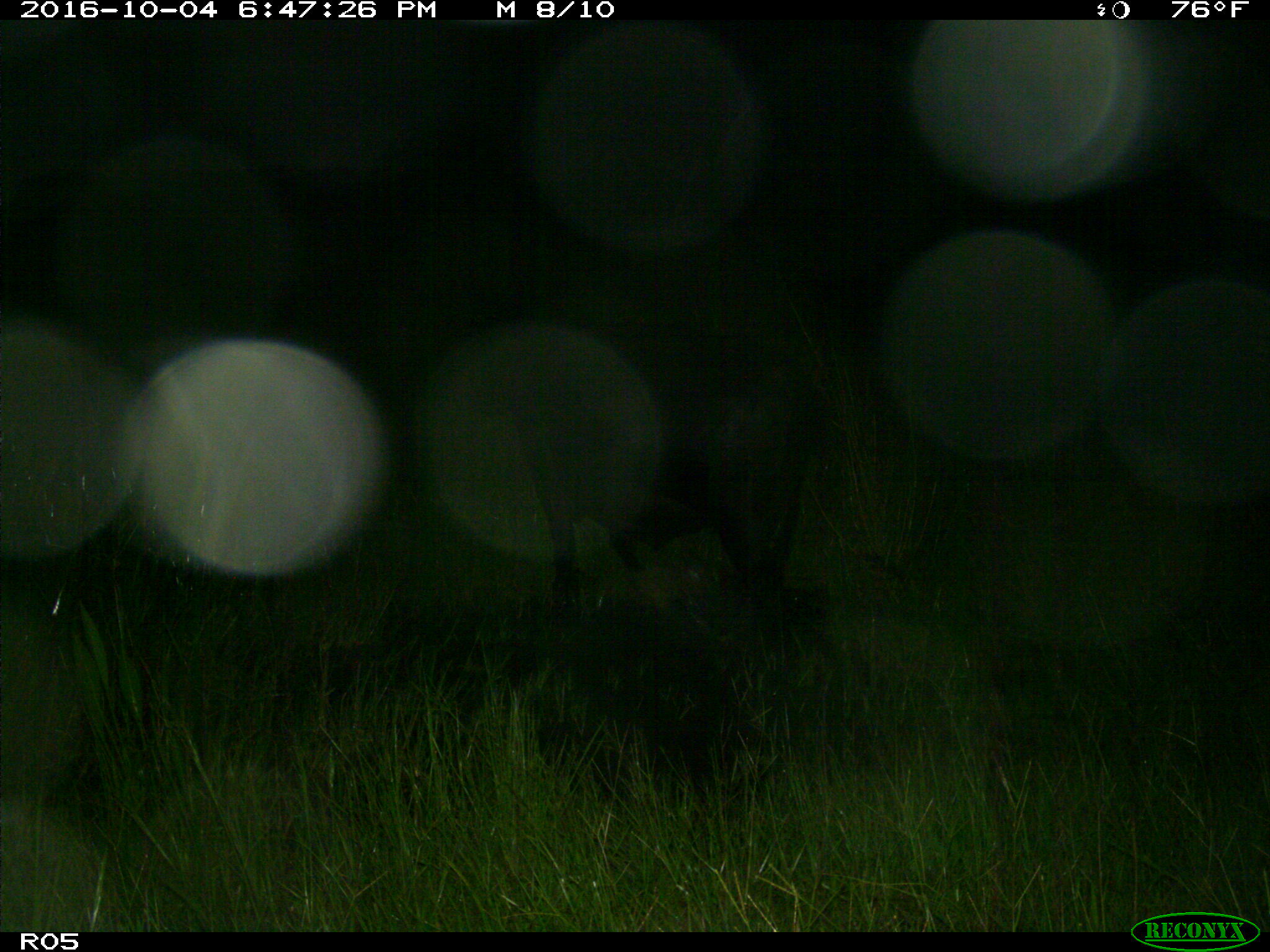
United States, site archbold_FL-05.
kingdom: Animalia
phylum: Chordata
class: Mammalia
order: Artiodactyla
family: Bovidae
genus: Bos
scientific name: Bos taurus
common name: domestic cow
Bos taurus (domestic cow).